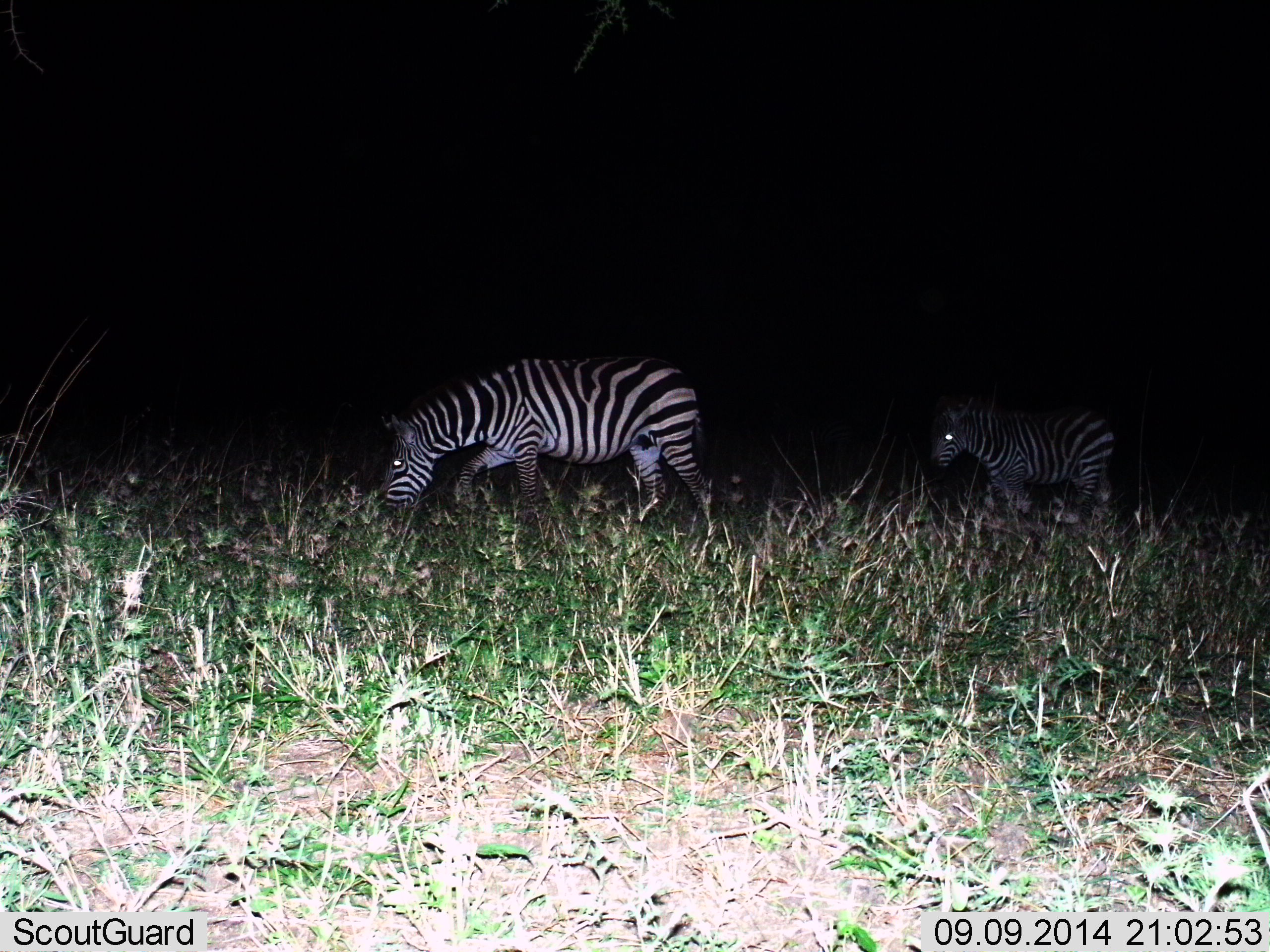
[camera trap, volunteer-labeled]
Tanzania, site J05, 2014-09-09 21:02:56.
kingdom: Animalia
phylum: Chordata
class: Mammalia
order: Perissodactyla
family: Equidae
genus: Equus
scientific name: Equus quagga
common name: plains zebra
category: zebra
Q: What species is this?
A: Zebra (plains zebra) (Equus quagga).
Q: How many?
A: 2.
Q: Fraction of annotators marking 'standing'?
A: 50%.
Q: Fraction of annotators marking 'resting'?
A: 0%.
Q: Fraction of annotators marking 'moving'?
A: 50%.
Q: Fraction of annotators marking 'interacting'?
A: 0%.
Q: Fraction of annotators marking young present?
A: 0%.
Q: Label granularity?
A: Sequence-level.